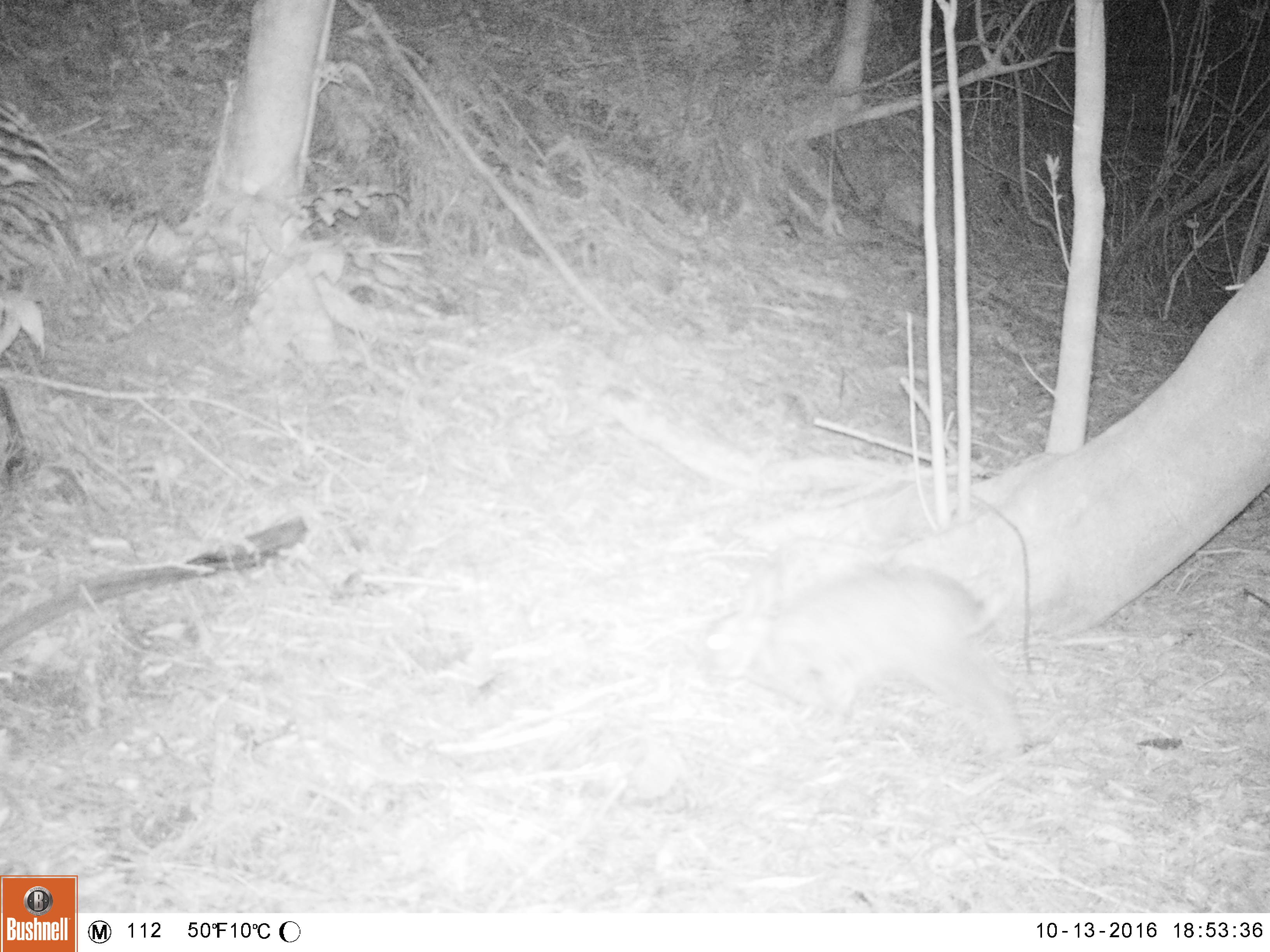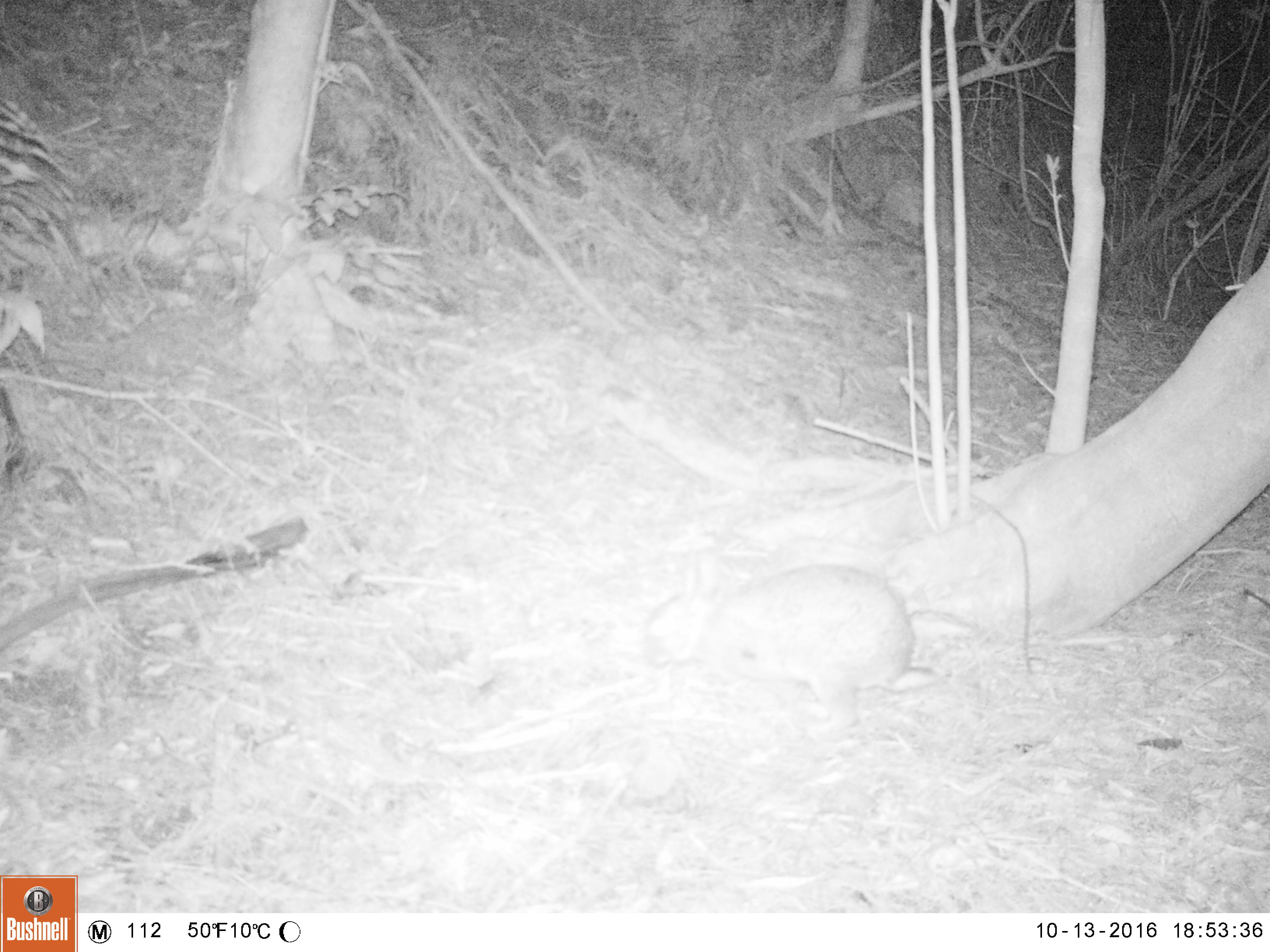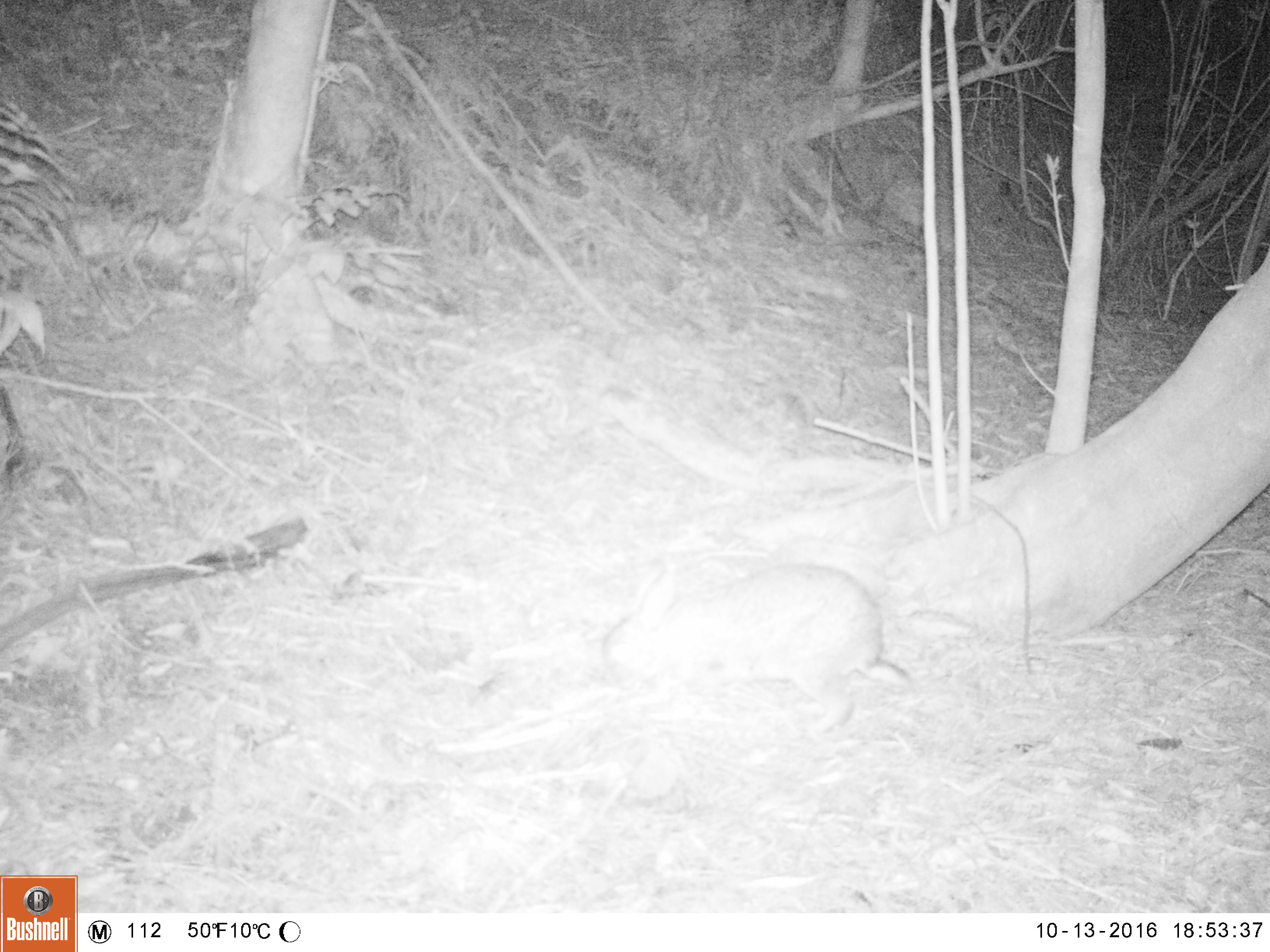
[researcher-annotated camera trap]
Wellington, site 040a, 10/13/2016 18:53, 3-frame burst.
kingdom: Animalia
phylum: Chordata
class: Mammalia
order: Lagomorpha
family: Leporidae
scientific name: Leporidae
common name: rabbit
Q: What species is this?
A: Rabbit (Leporidae).